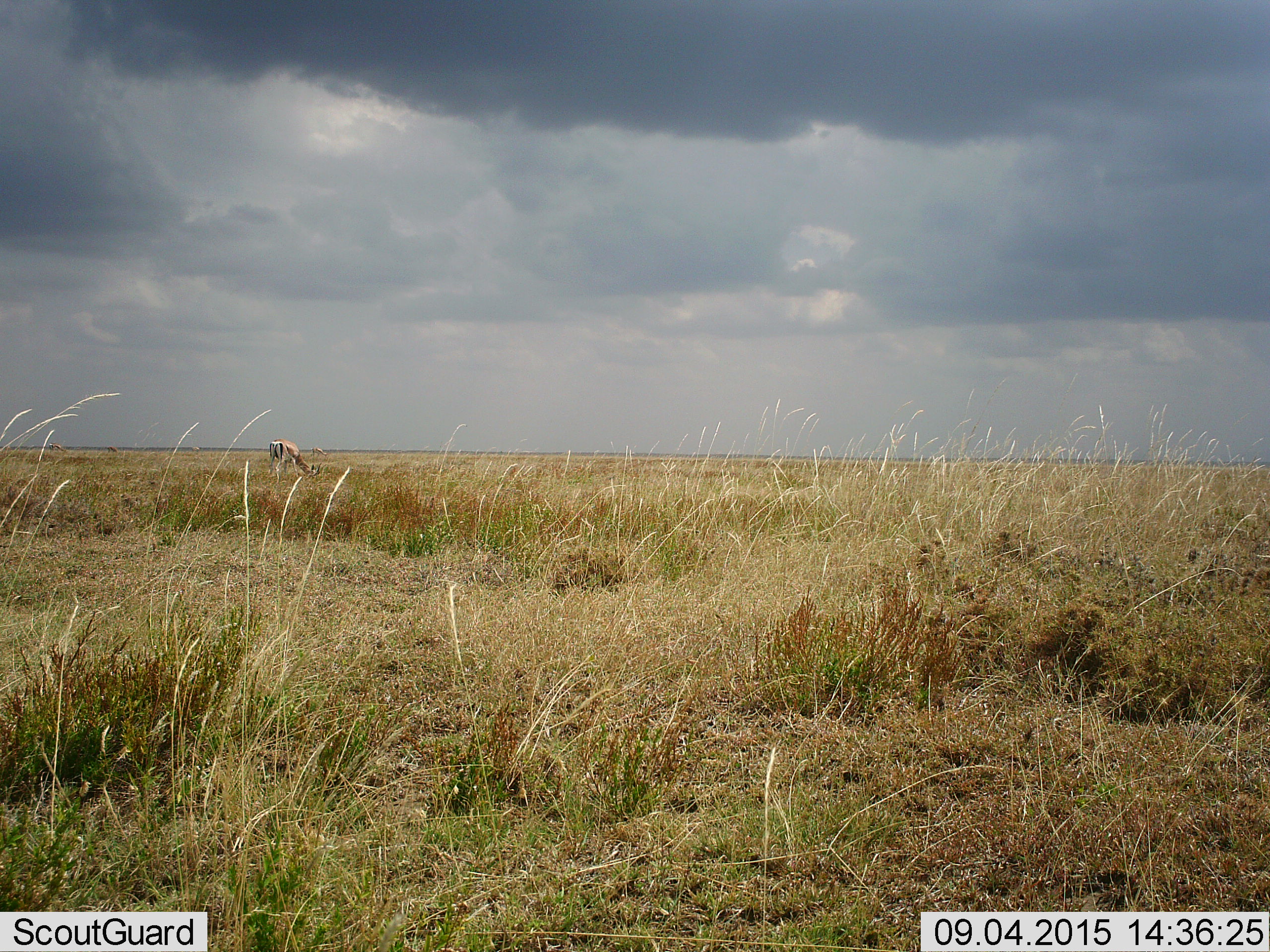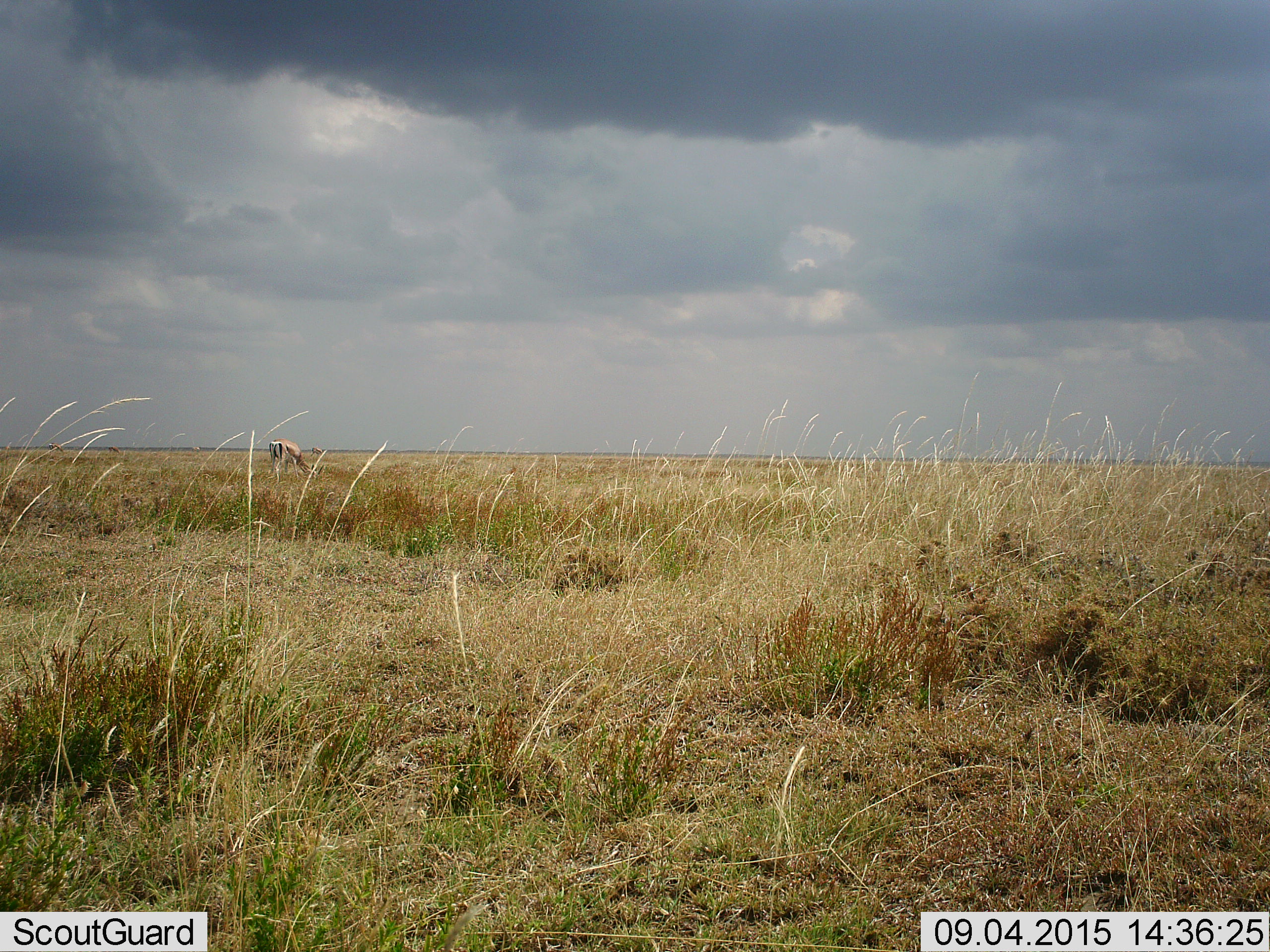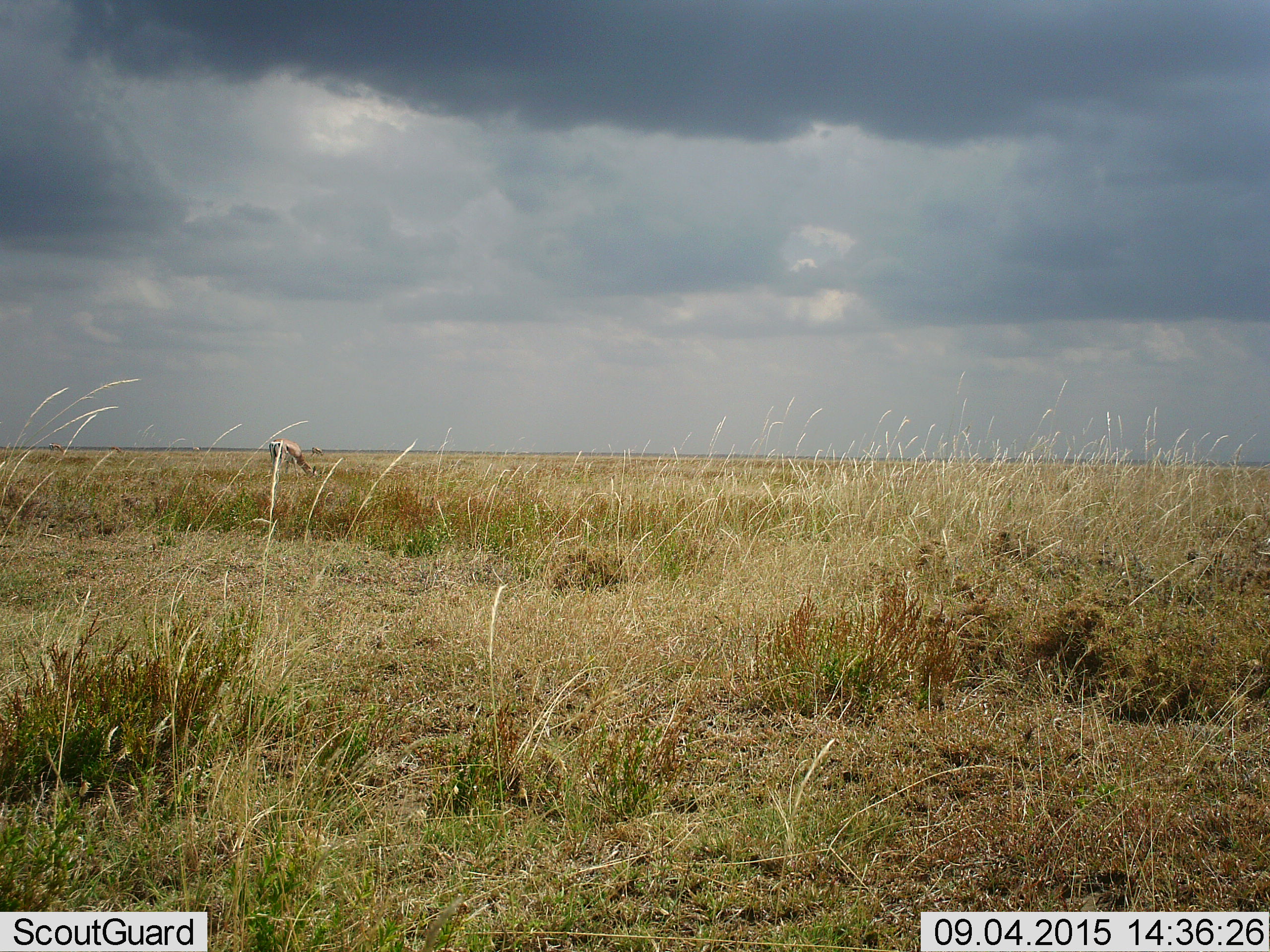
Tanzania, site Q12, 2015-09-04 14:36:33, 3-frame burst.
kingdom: Animalia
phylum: Chordata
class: Mammalia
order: Artiodactyla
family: Bovidae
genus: Nanger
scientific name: Nanger granti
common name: grant's gazelle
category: gazellegrants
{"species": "gazellegrants (grant's gazelle) (Nanger granti)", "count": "1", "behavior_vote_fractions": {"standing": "40%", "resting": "0%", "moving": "0%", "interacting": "0%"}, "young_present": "0%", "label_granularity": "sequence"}